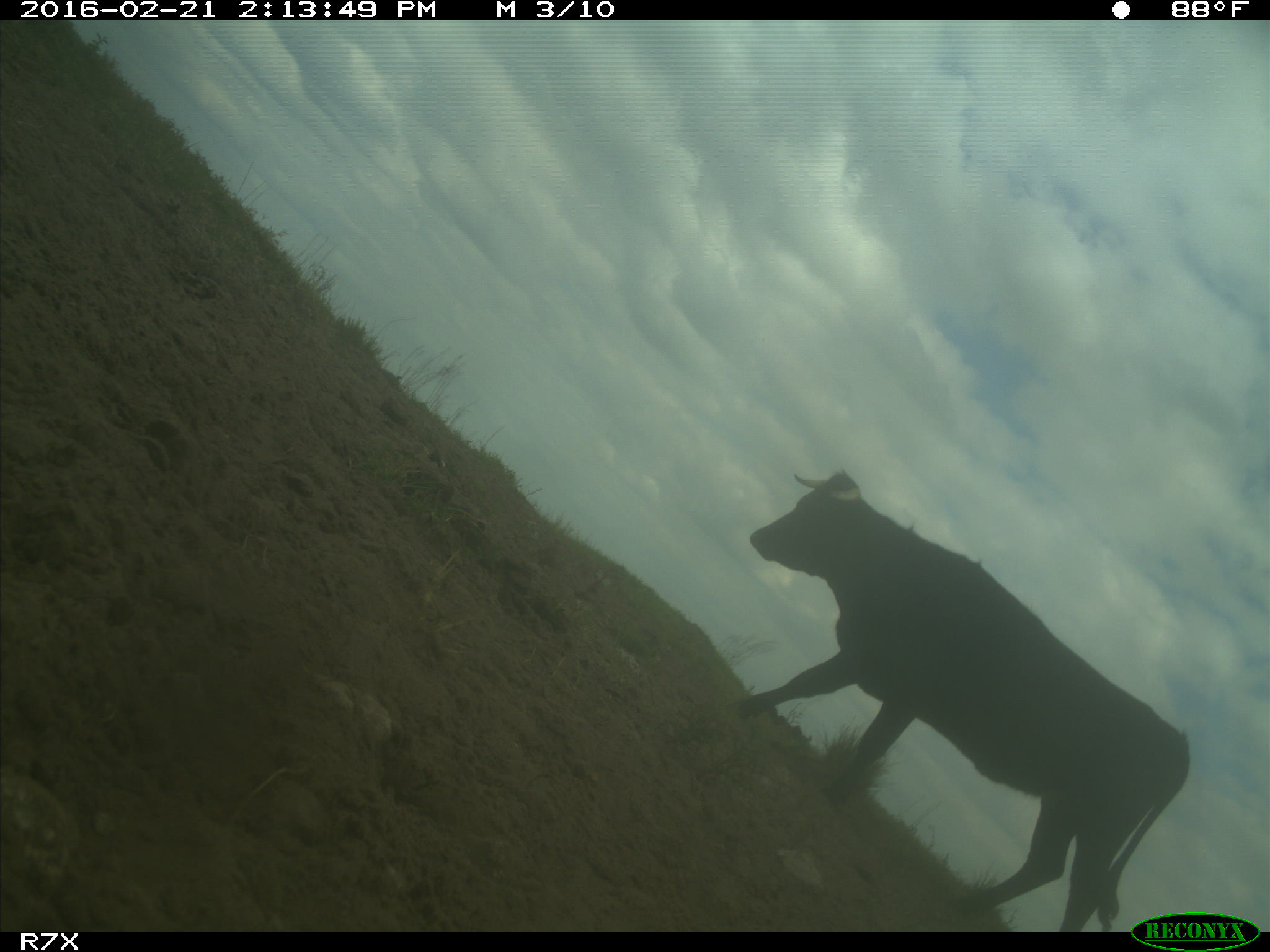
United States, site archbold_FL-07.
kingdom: Animalia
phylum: Chordata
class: Mammalia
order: Artiodactyla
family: Bovidae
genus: Bos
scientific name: Bos taurus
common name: domestic cow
Bos taurus (domestic cow).